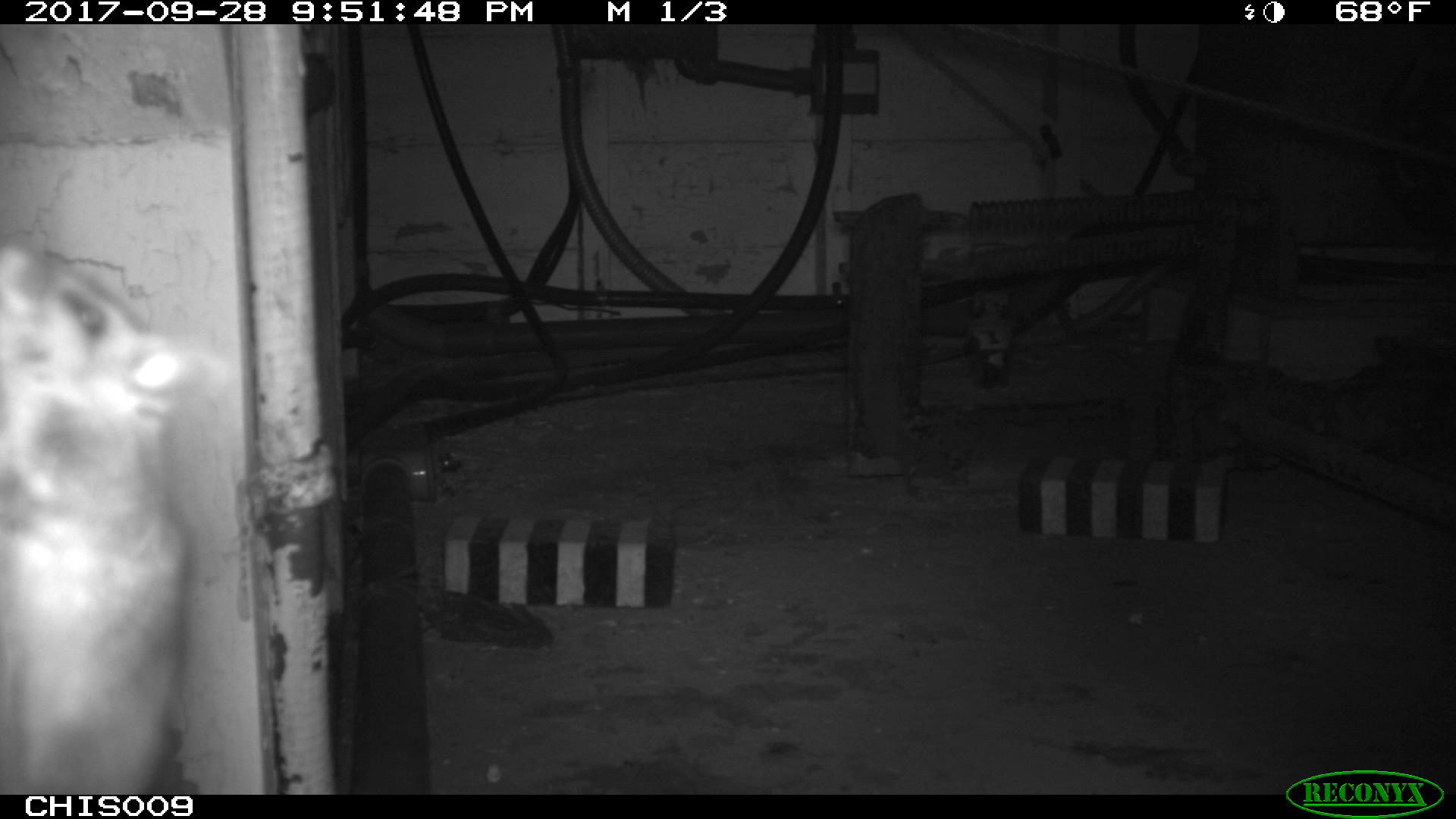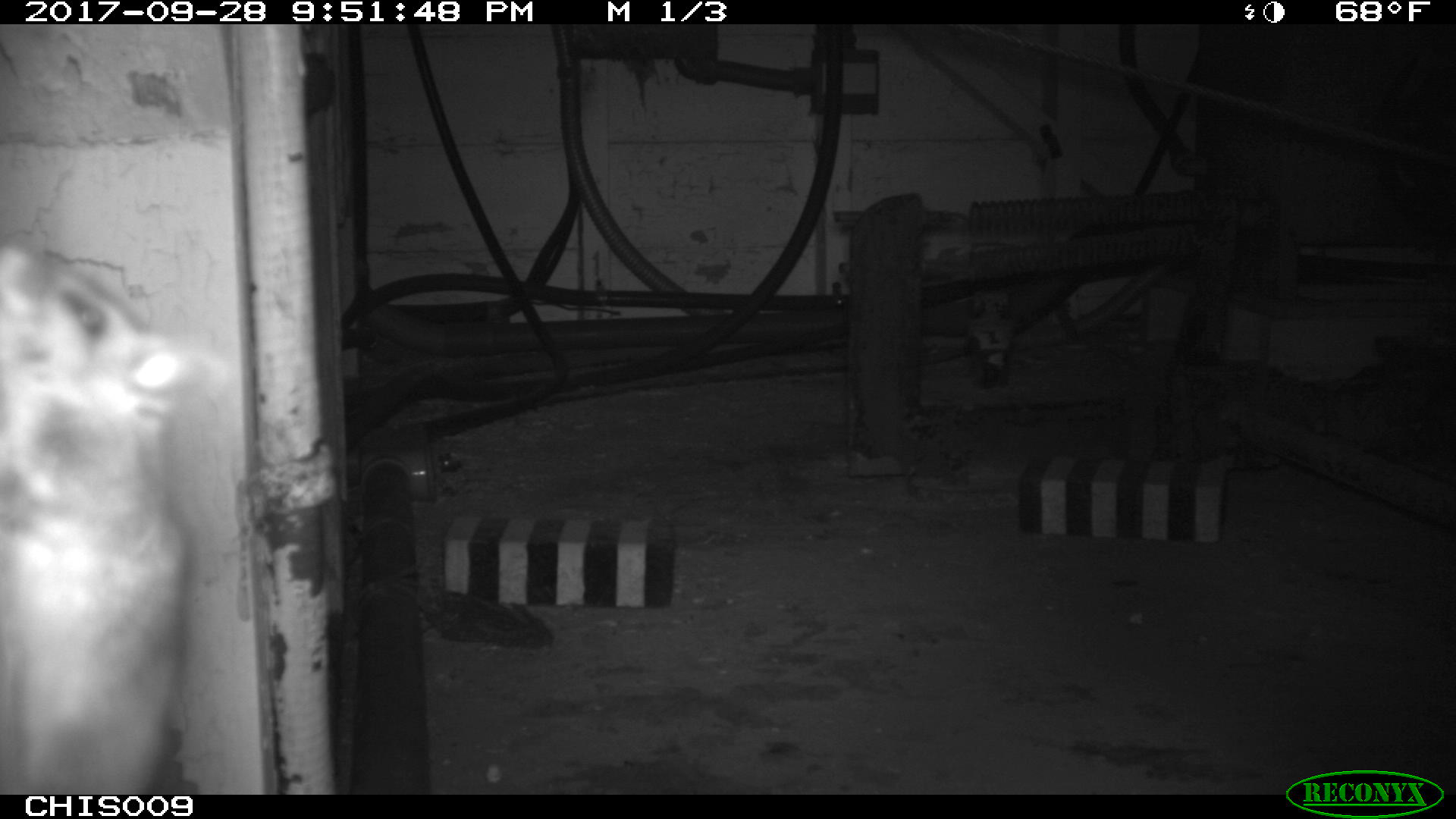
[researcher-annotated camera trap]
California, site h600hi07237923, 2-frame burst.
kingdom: Animalia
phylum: Chordata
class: Mammalia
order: Rodentia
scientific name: Rodentia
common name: rodent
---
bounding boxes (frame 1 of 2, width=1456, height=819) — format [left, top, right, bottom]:
rodent: [0, 245, 229, 794]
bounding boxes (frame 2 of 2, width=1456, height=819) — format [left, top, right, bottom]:
rodent: [0, 244, 203, 795]